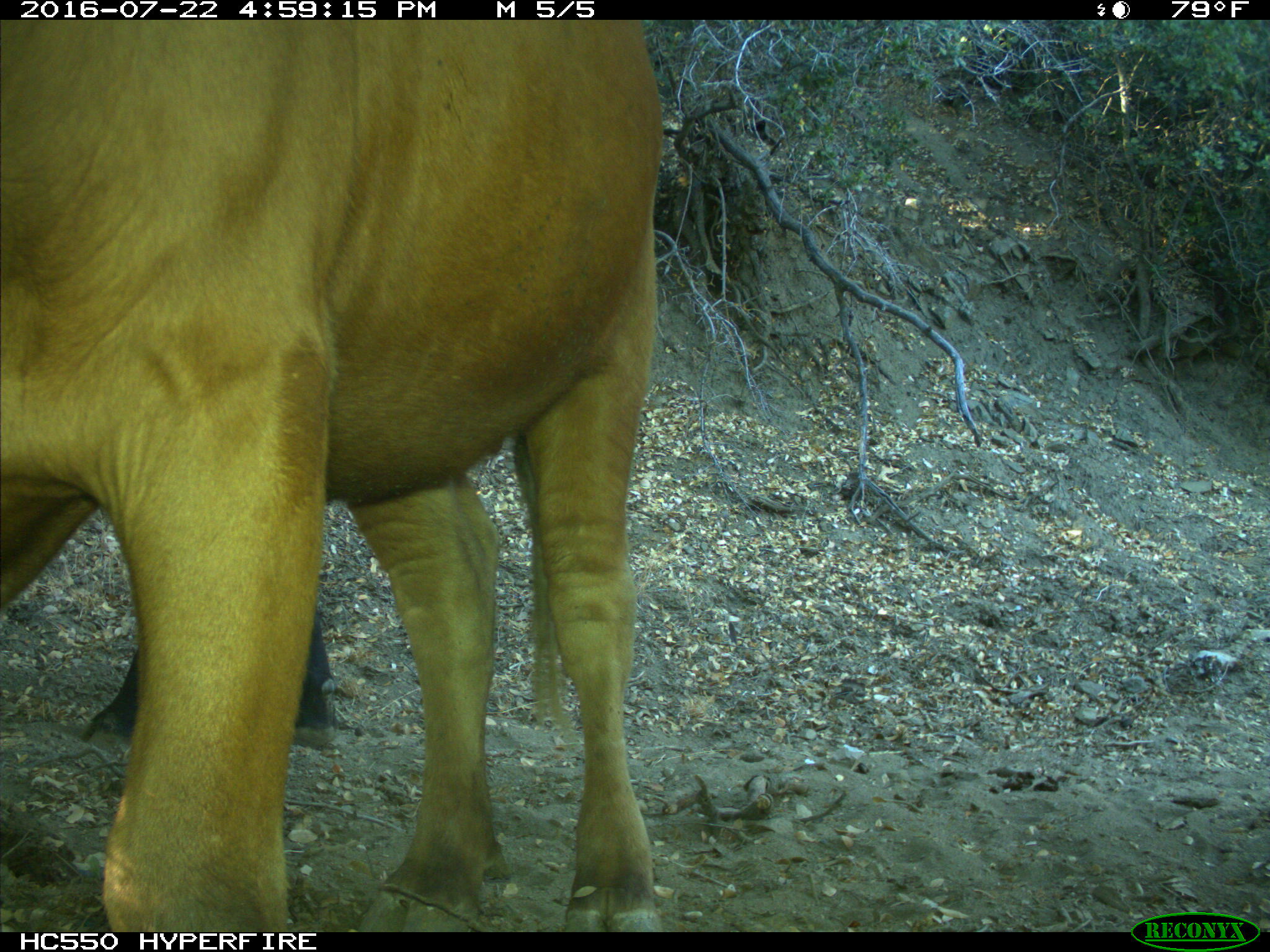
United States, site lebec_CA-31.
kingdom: Animalia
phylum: Chordata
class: Mammalia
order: Artiodactyla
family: Bovidae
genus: Bos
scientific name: Bos taurus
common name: domestic cow